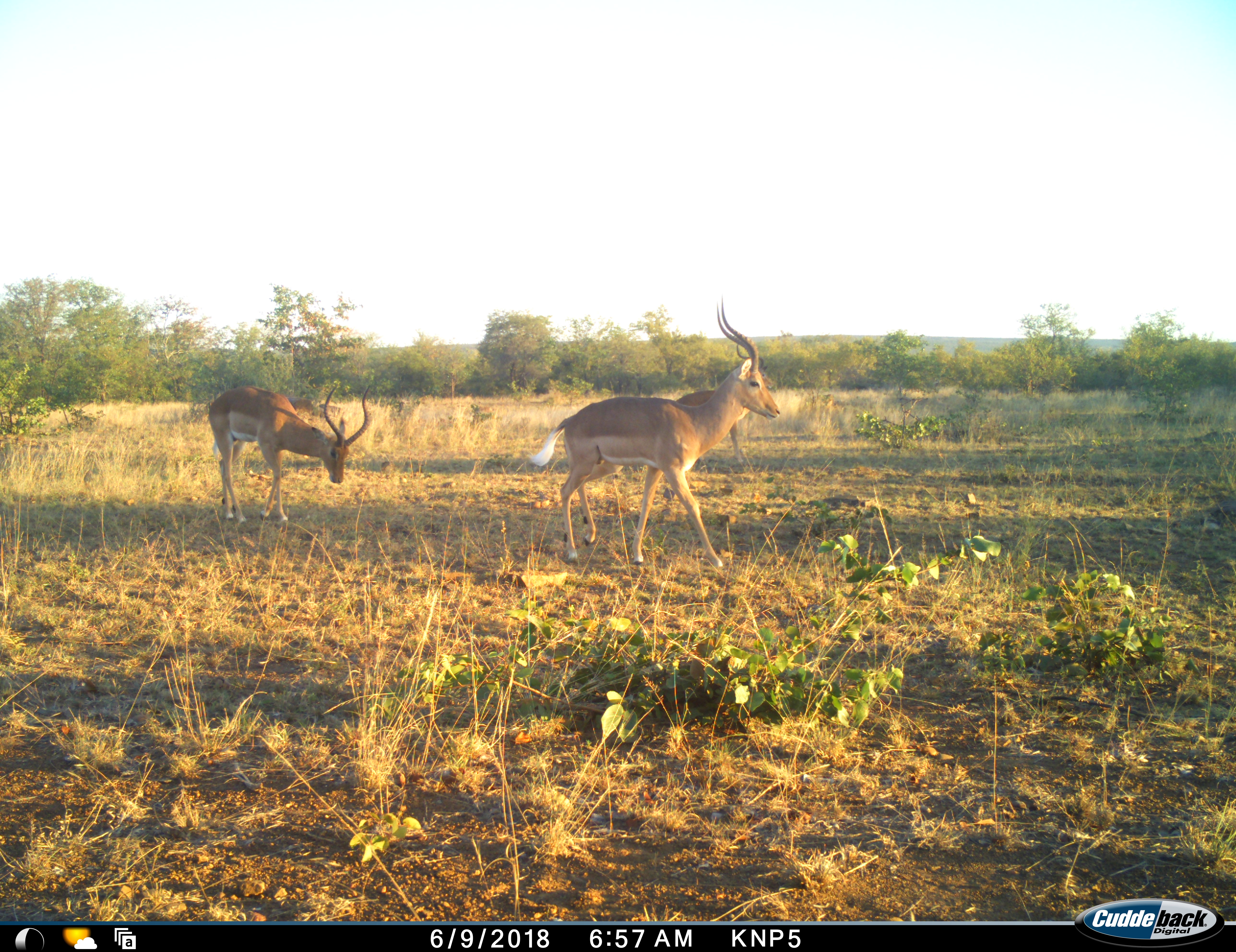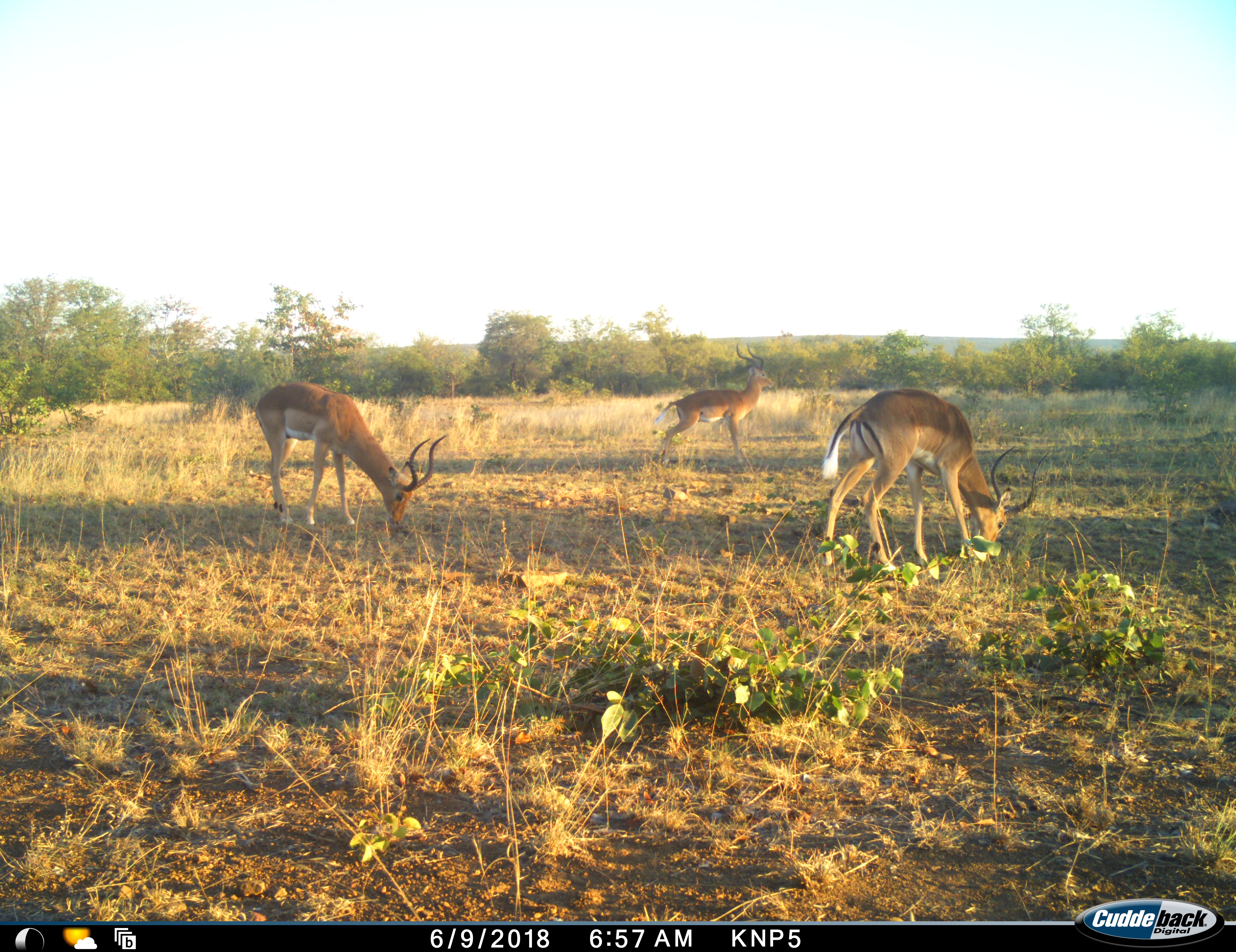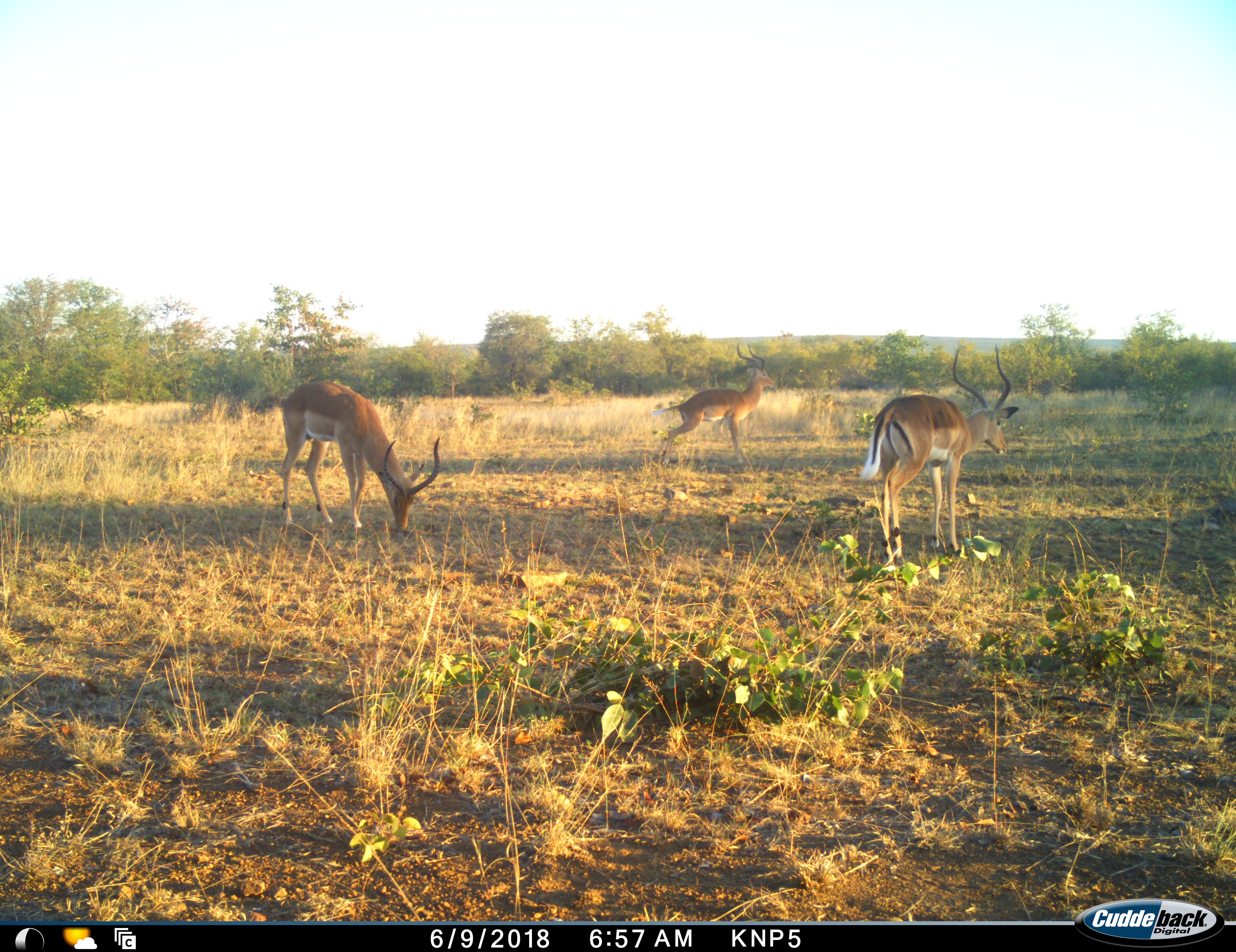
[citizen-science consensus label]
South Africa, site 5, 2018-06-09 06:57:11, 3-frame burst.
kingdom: Animalia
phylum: Chordata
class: Mammalia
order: Artiodactyla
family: Bovidae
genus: Aepyceros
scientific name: Aepyceros melampus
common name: impala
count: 3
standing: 40%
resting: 0%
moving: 70%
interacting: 0%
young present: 0%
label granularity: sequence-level